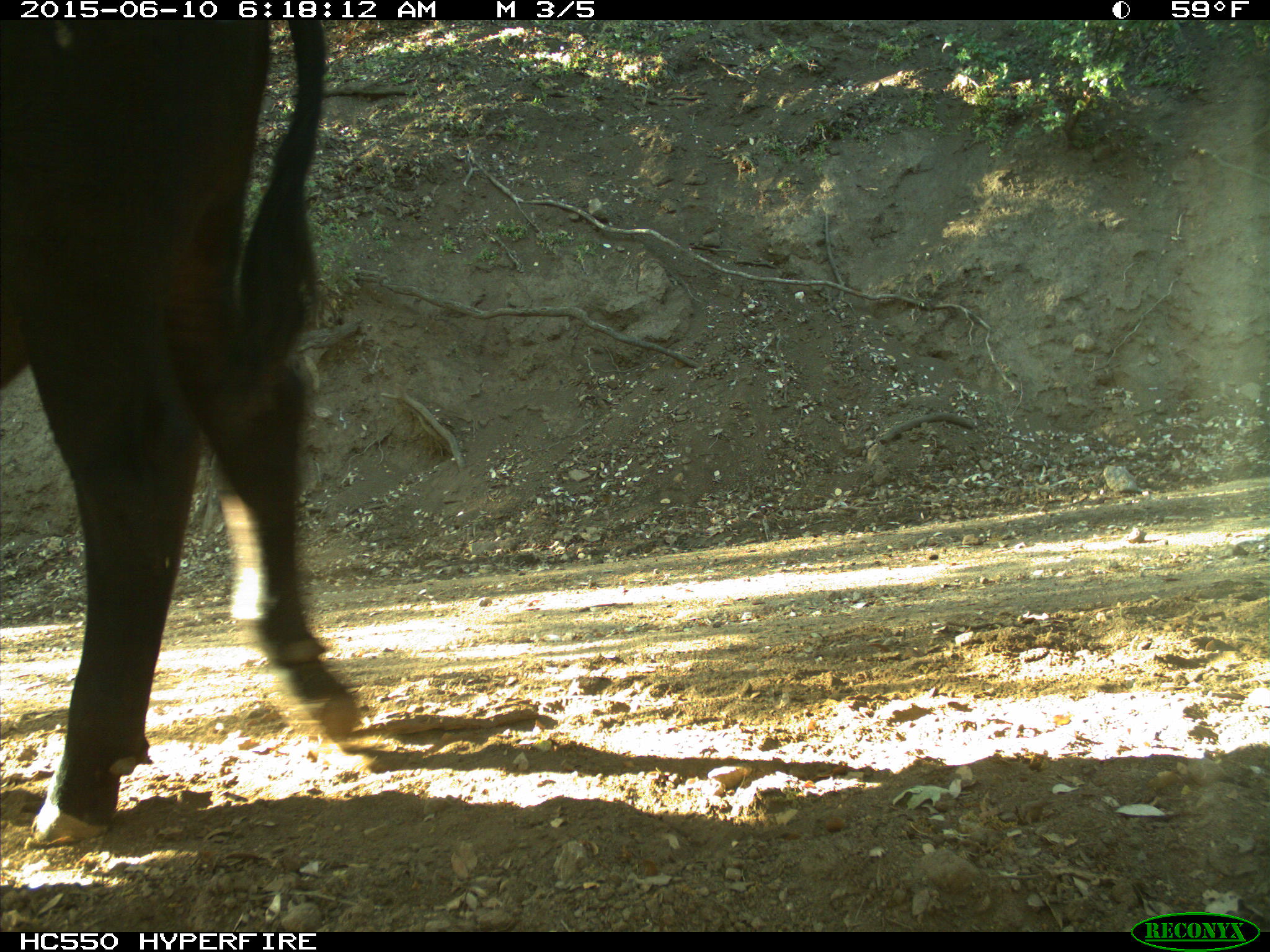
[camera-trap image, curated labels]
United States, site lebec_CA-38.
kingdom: Animalia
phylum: Chordata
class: Mammalia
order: Artiodactyla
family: Bovidae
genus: Bos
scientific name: Bos taurus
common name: domestic cow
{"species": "Bos taurus (domestic cow)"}